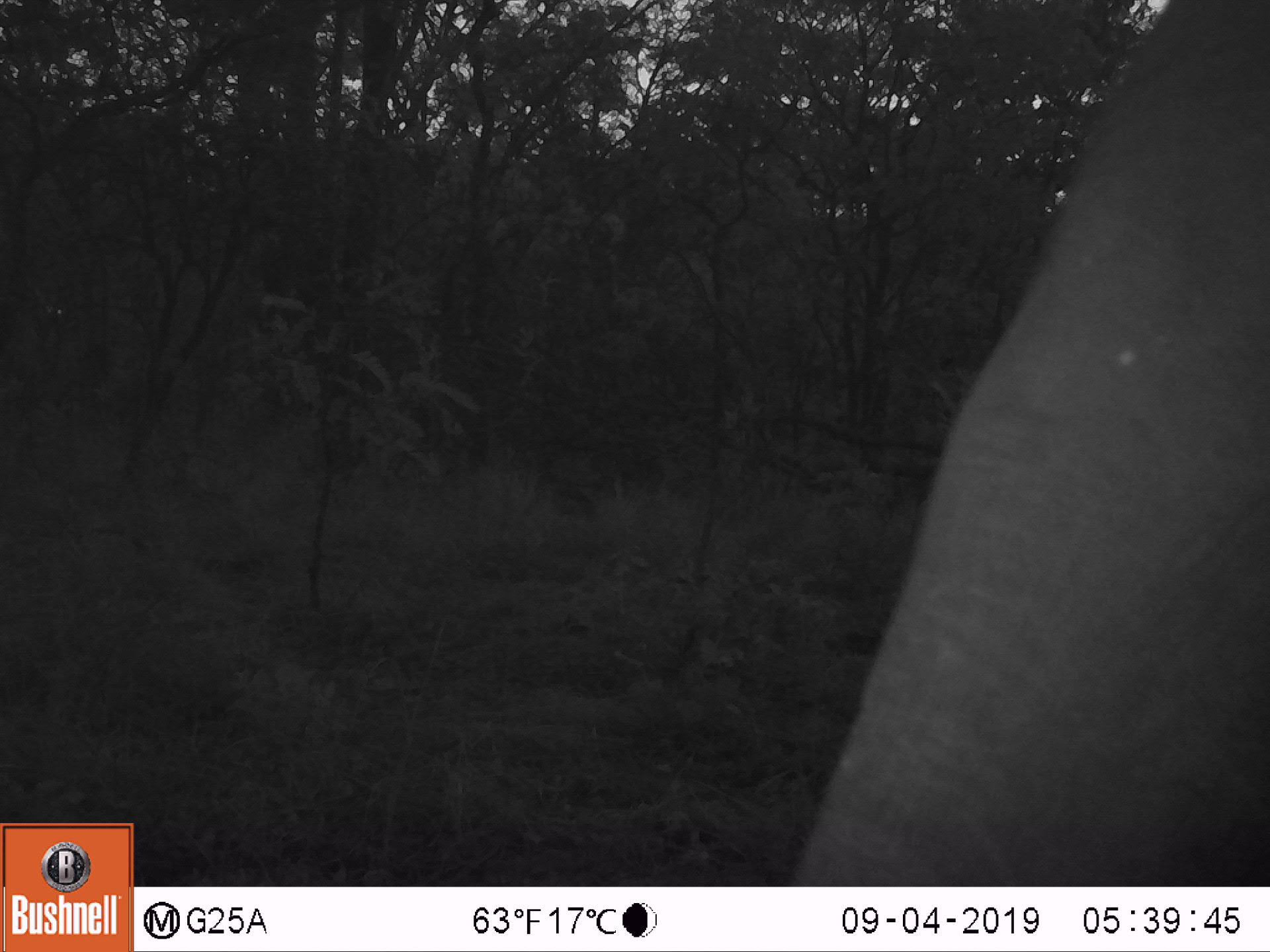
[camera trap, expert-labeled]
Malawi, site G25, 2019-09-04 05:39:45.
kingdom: Animalia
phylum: Chordata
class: Mammalia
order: Proboscidea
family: Elephantidae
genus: Loxodonta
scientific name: Loxodonta africana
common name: african savanna elephant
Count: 1.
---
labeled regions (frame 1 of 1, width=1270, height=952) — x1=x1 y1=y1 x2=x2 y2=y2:
african savanna elephant: x1=790 y1=0 x2=1262 y2=885